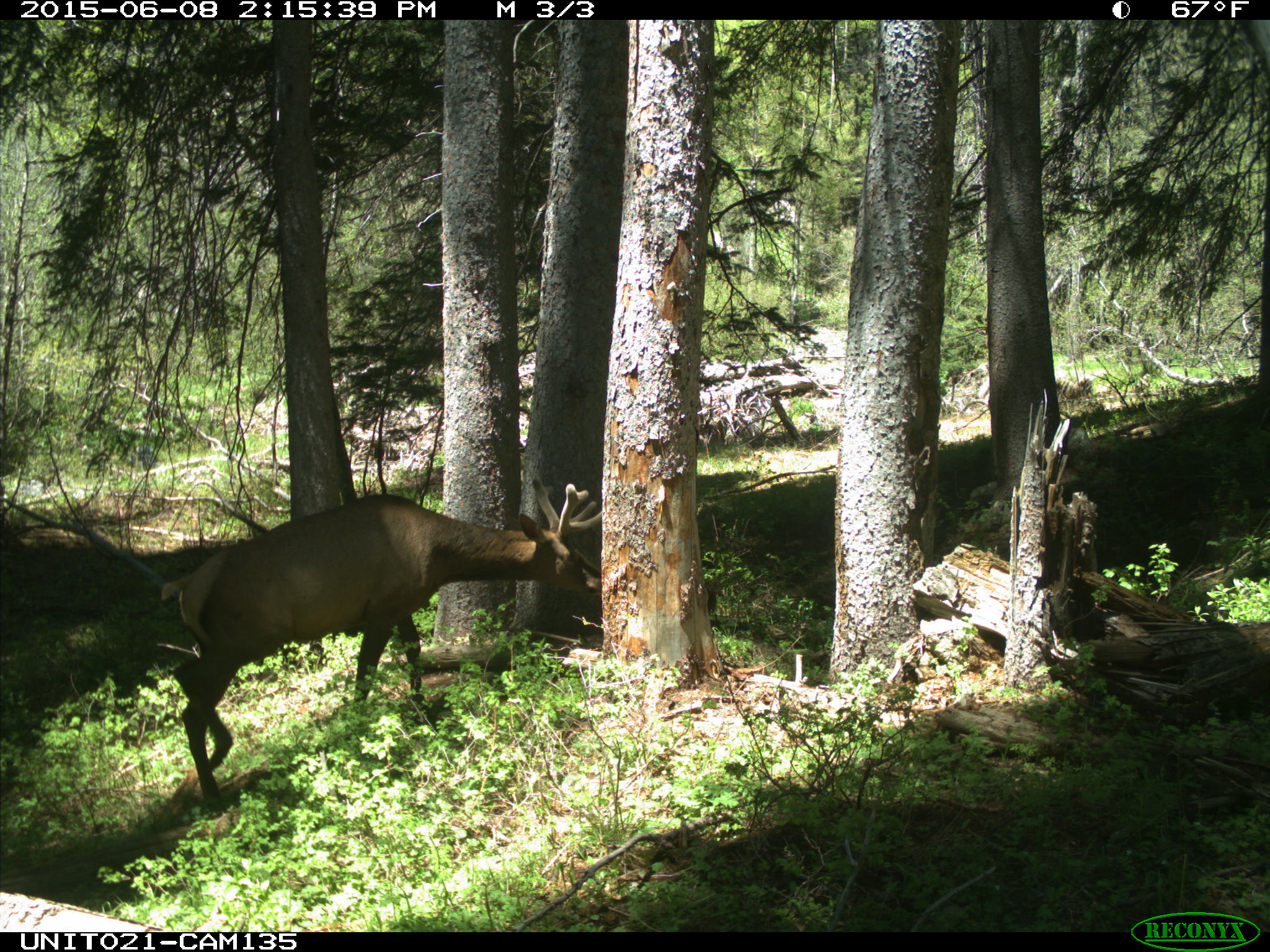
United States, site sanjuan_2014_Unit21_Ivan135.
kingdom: Animalia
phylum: Chordata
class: Mammalia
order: Artiodactyla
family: Cervidae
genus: Cervus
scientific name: Cervus elaphus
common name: red deer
Cervus elaphus (red deer).